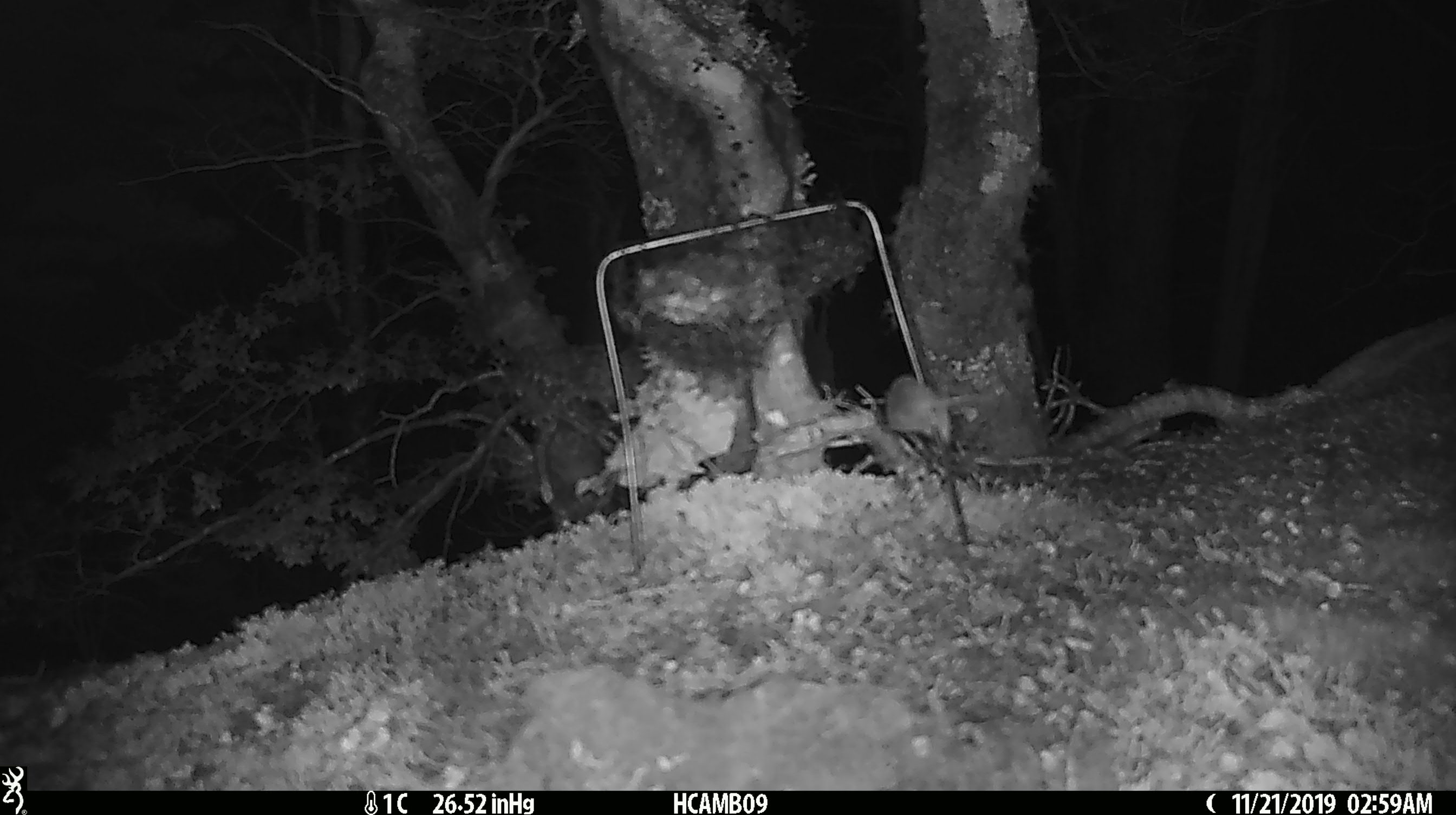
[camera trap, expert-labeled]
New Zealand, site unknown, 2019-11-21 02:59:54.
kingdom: Animalia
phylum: Chordata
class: Mammalia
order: Rodentia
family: Muridae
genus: Mus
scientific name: Mus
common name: mouse